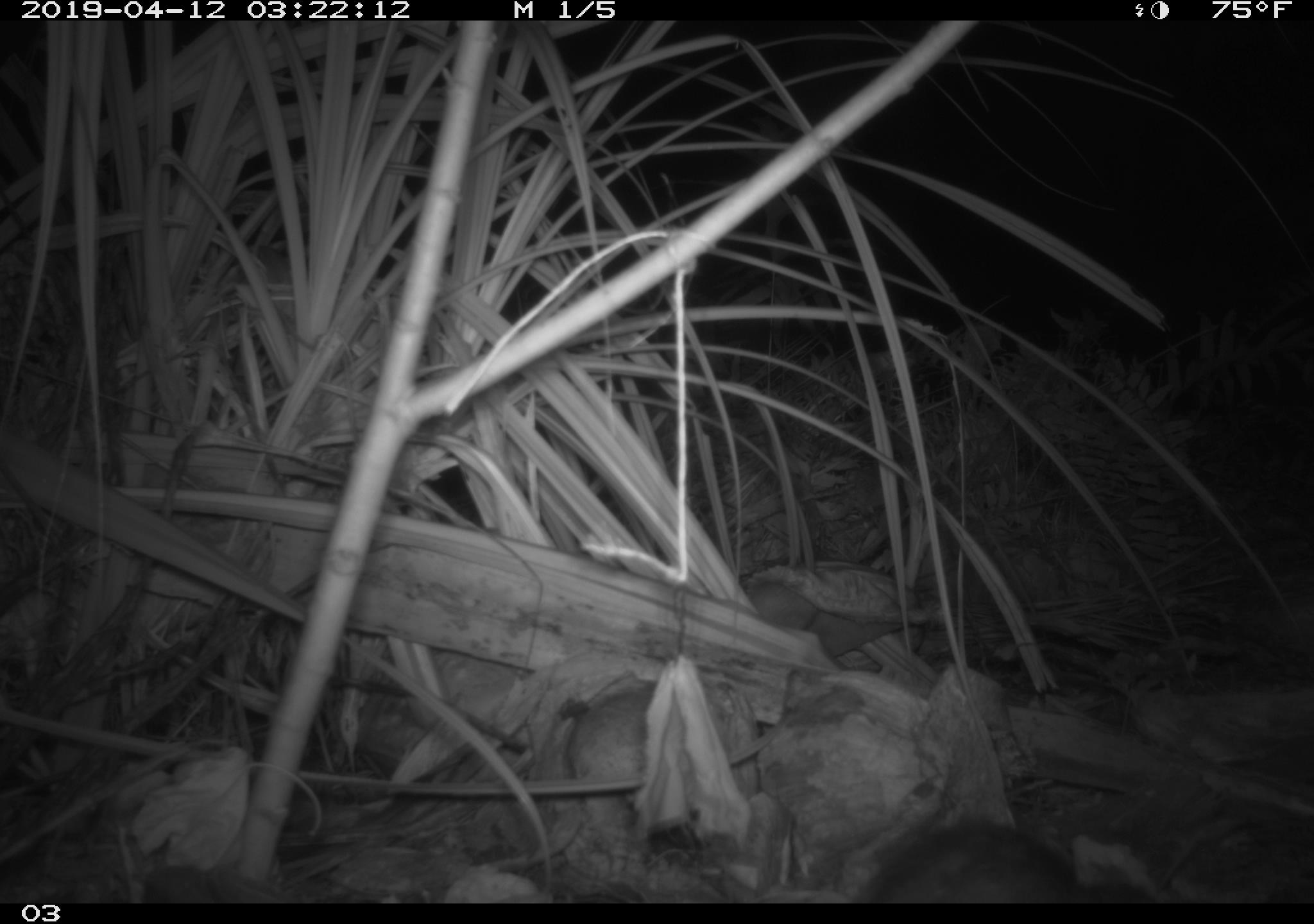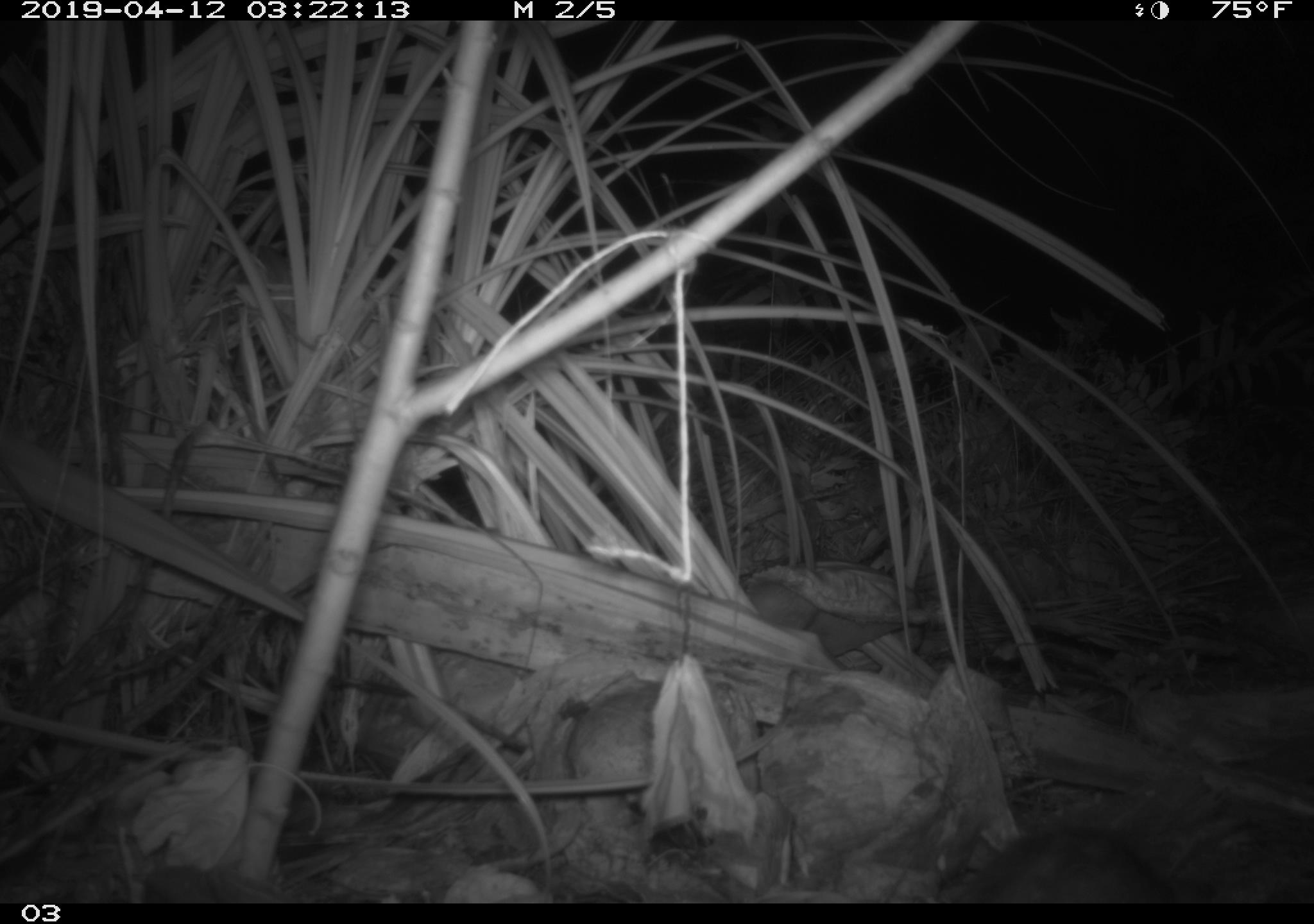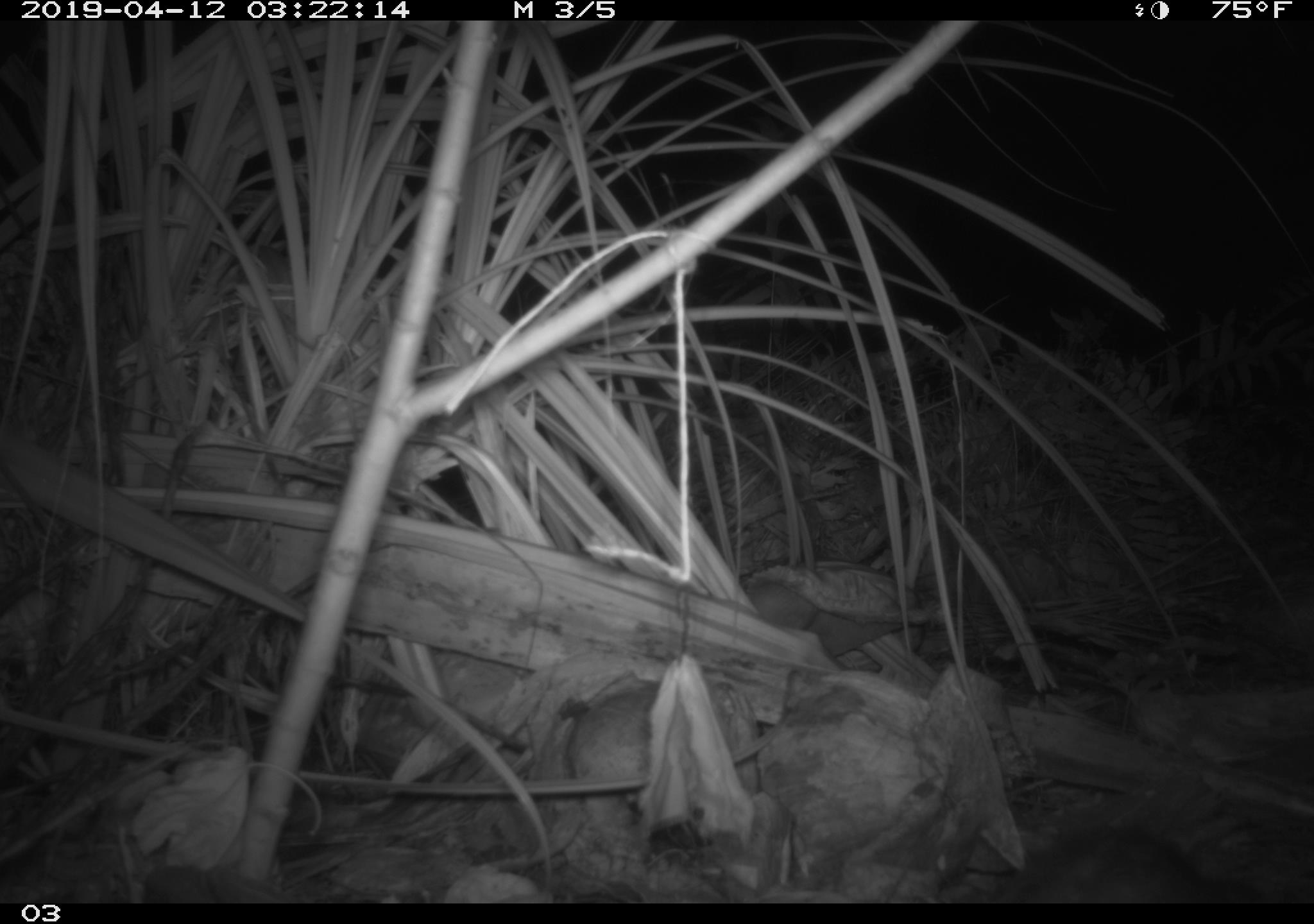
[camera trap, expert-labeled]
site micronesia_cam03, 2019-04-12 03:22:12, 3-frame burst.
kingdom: Animalia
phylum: Chordata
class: Mammalia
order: Rodentia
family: Muridae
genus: Rattus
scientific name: Rattus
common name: rat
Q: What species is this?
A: Rat (Rattus).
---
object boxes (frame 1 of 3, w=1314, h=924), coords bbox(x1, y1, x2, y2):
rat: bbox(856, 815, 1092, 902)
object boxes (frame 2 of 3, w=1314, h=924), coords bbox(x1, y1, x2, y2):
rat: bbox(948, 820, 1179, 903)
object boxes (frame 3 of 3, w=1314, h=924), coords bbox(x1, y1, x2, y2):
rat: bbox(1001, 820, 1230, 900)